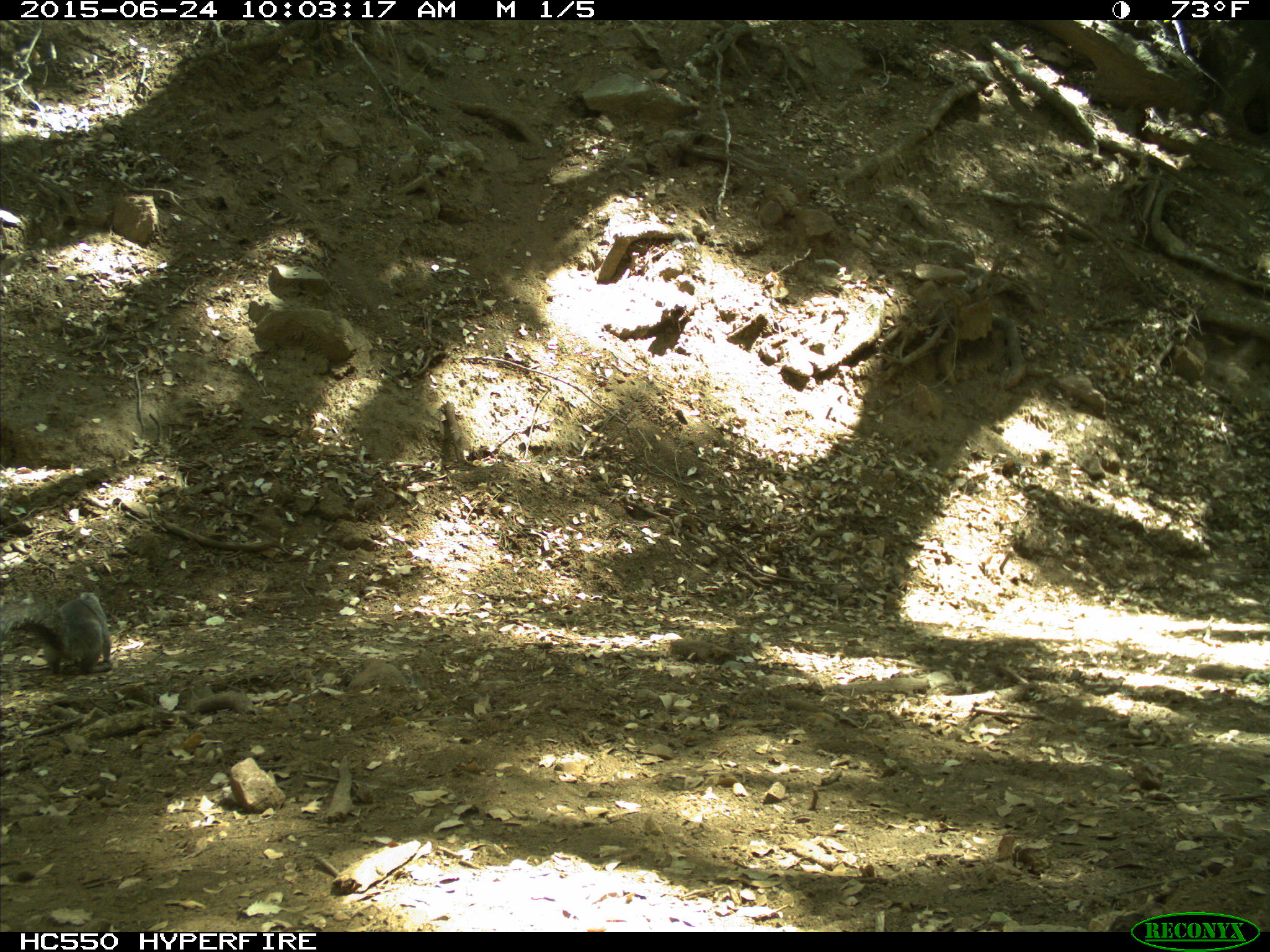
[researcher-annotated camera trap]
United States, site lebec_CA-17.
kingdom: Animalia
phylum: Chordata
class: Mammalia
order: Rodentia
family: Sciuridae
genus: Sciurus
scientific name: Sciurus carolinensis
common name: eastern gray squirrel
Sciurus carolinensis (eastern gray squirrel).